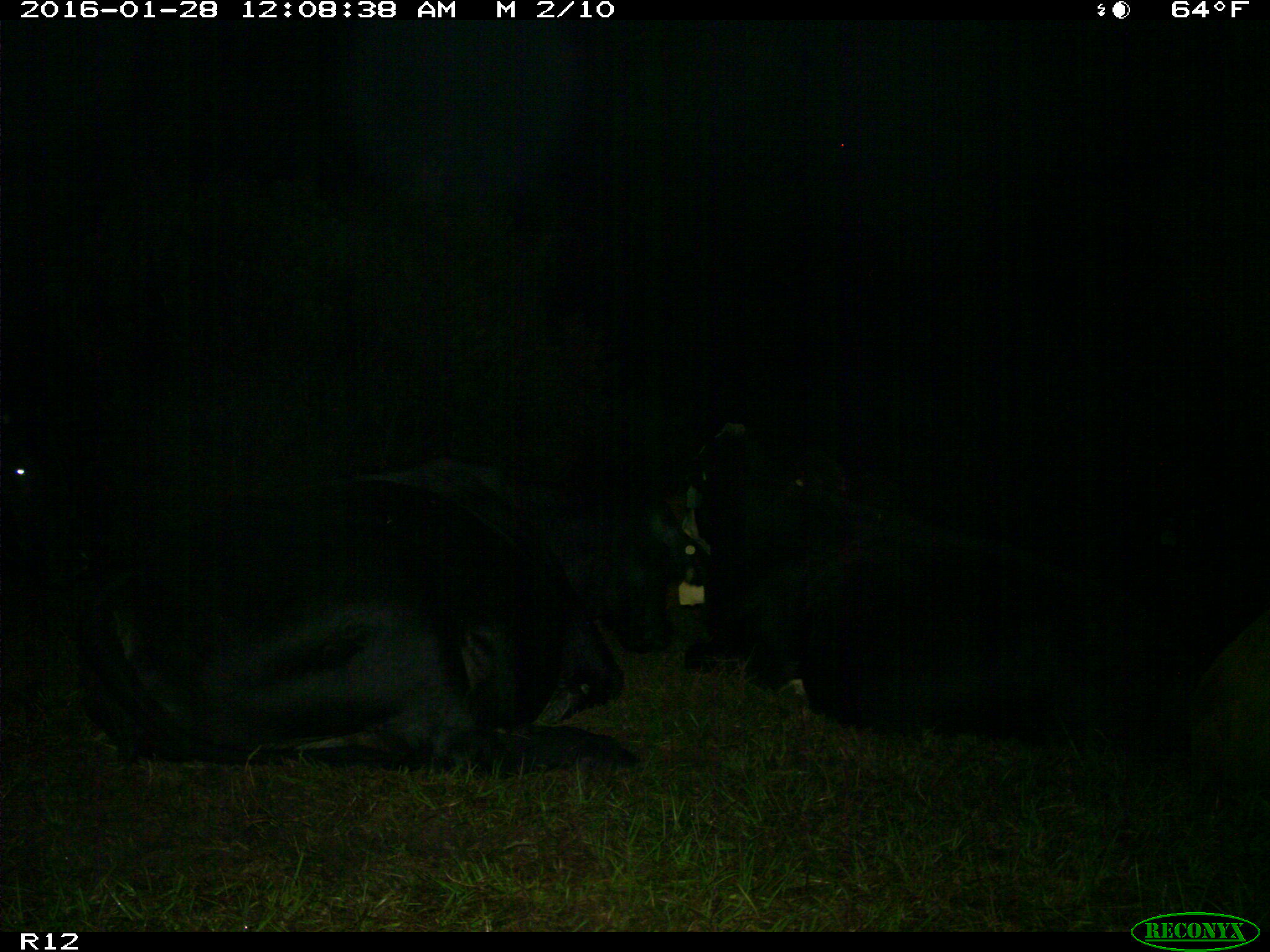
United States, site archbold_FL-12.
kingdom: Animalia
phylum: Chordata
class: Mammalia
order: Artiodactyla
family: Bovidae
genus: Bos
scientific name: Bos taurus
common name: domestic cow